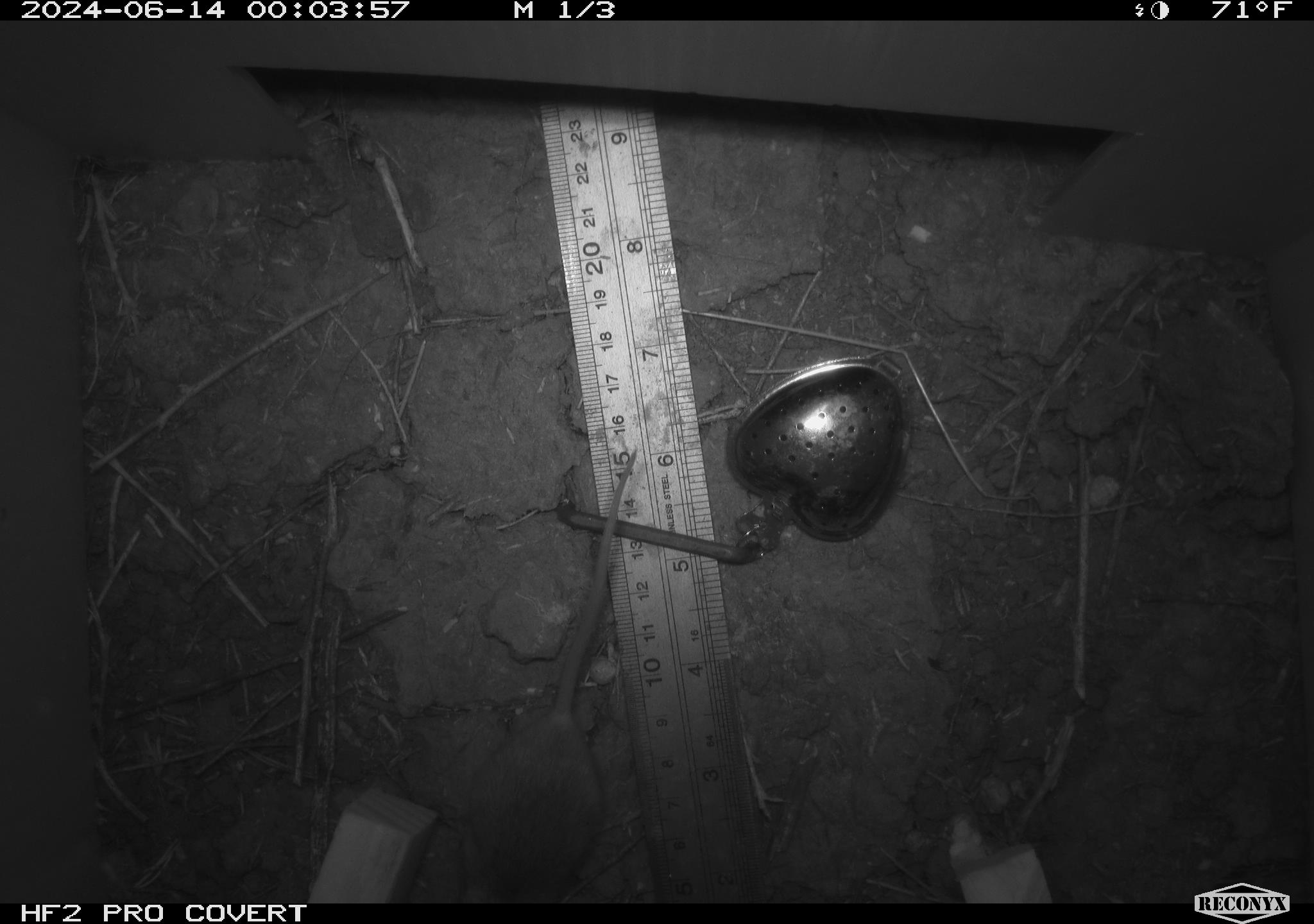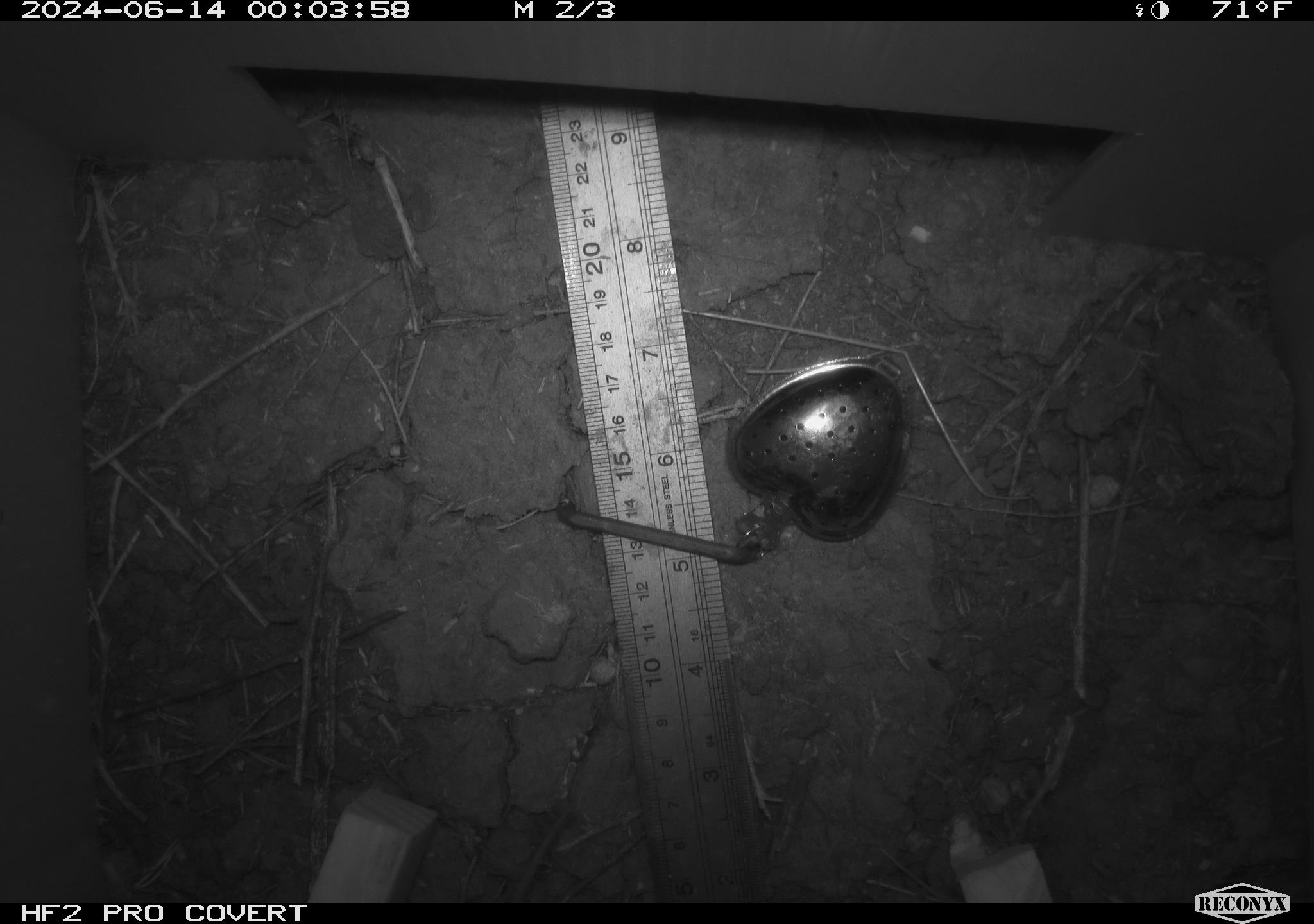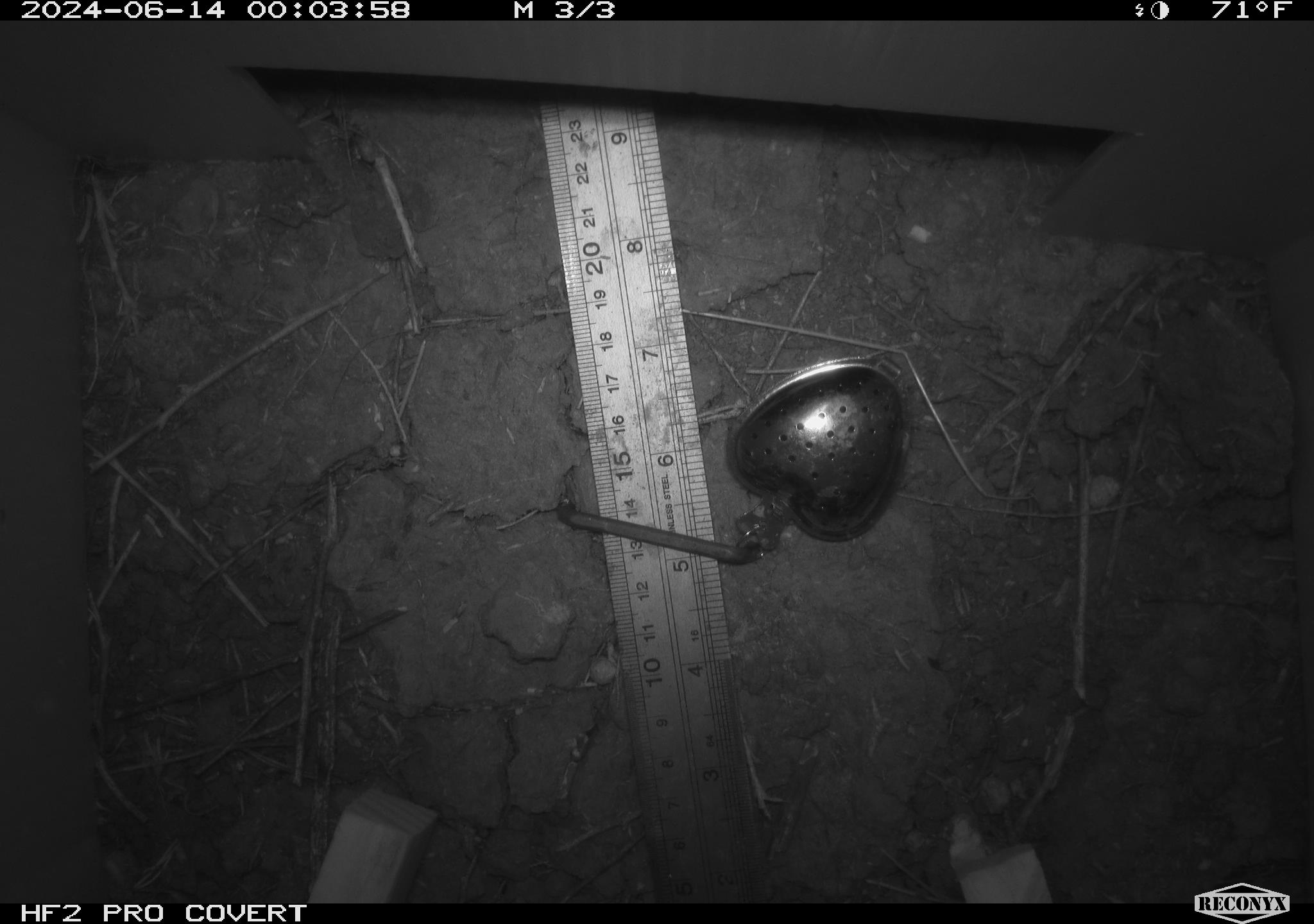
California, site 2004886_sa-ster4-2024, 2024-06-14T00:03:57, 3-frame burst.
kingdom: Animalia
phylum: Chordata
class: Mammalia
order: Rodentia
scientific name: Rodentia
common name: mouse species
Mouse species (Rodentia).